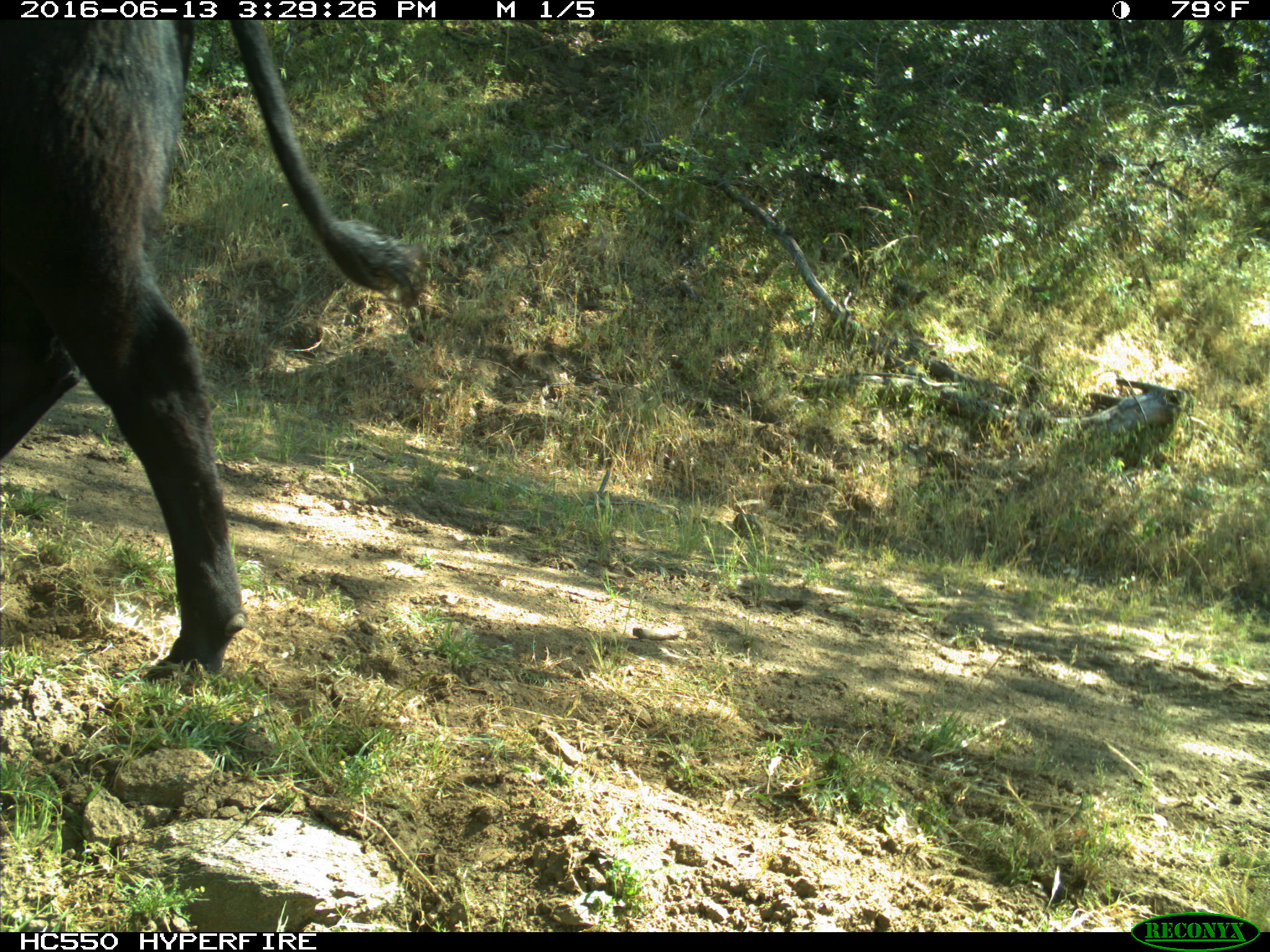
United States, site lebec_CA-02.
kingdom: Animalia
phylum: Chordata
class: Mammalia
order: Artiodactyla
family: Bovidae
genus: Bos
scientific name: Bos taurus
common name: domestic cow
Bos taurus (domestic cow).